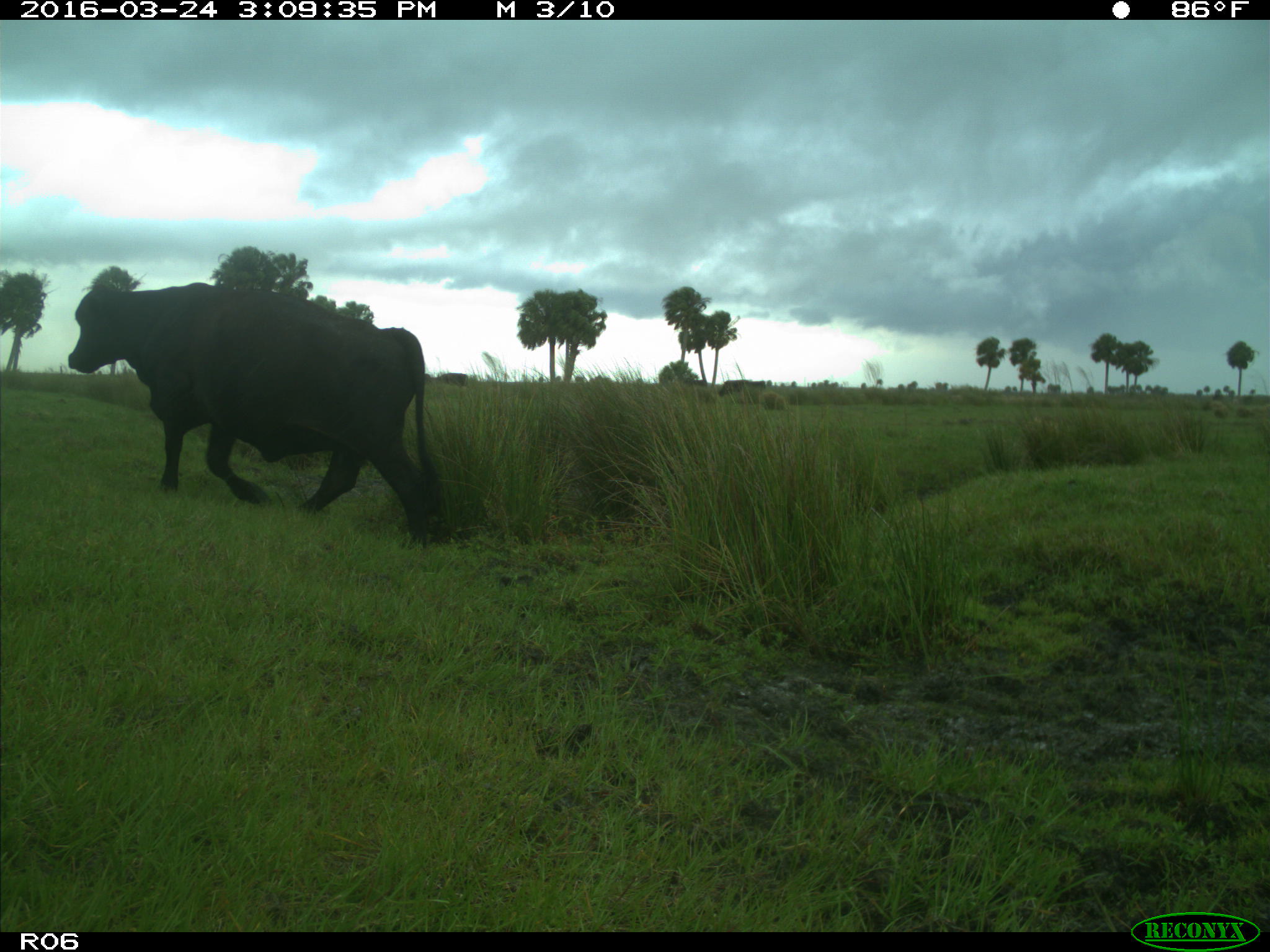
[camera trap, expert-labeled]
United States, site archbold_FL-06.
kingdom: Animalia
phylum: Chordata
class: Mammalia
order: Artiodactyla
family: Bovidae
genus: Bos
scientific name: Bos taurus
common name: domestic cow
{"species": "Bos taurus (domestic cow)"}